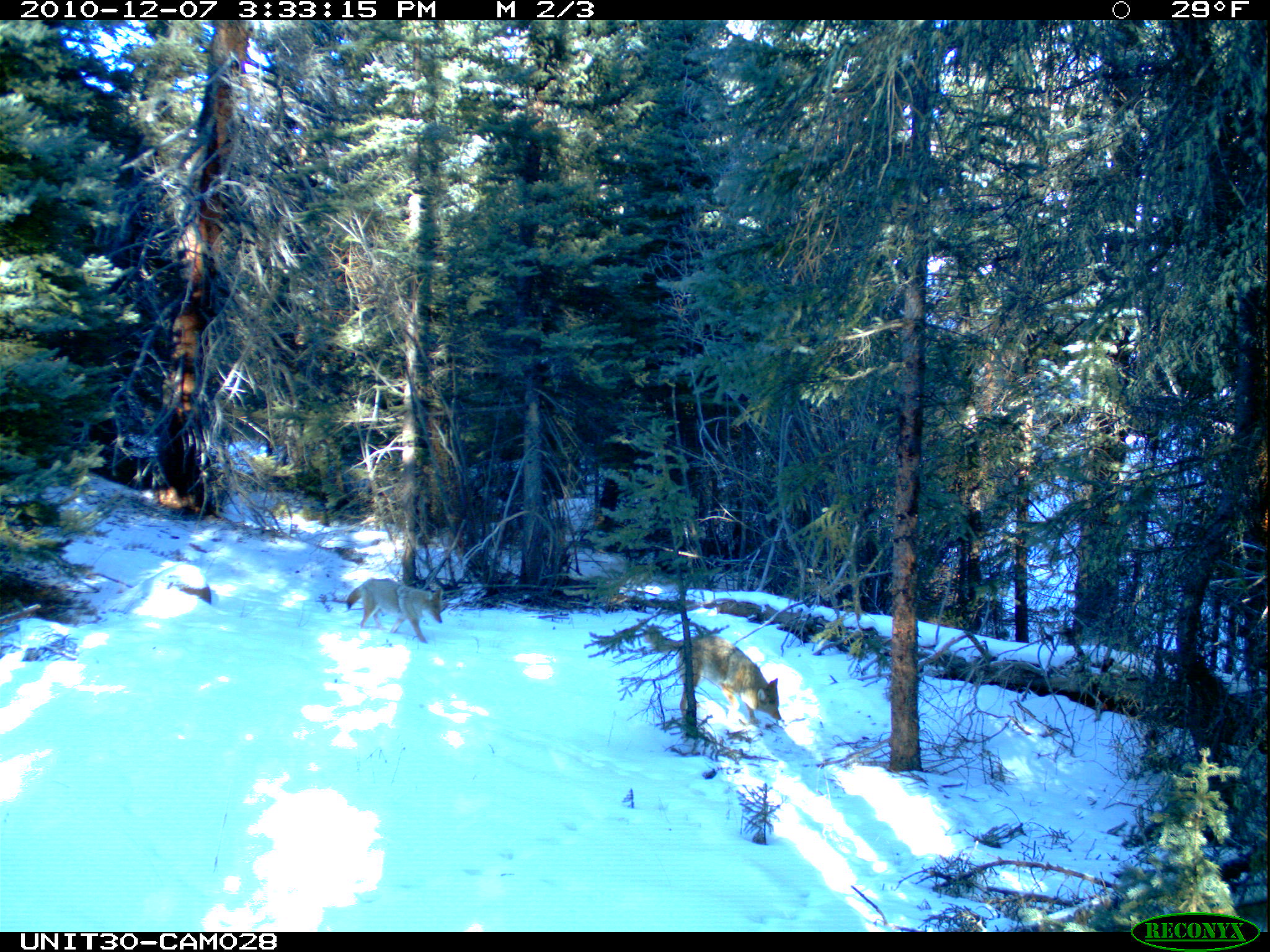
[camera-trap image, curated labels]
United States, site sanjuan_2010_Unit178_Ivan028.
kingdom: Animalia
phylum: Chordata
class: Mammalia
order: Carnivora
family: Canidae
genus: Canis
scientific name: Canis latrans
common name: coyote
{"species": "Canis latrans (coyote)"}